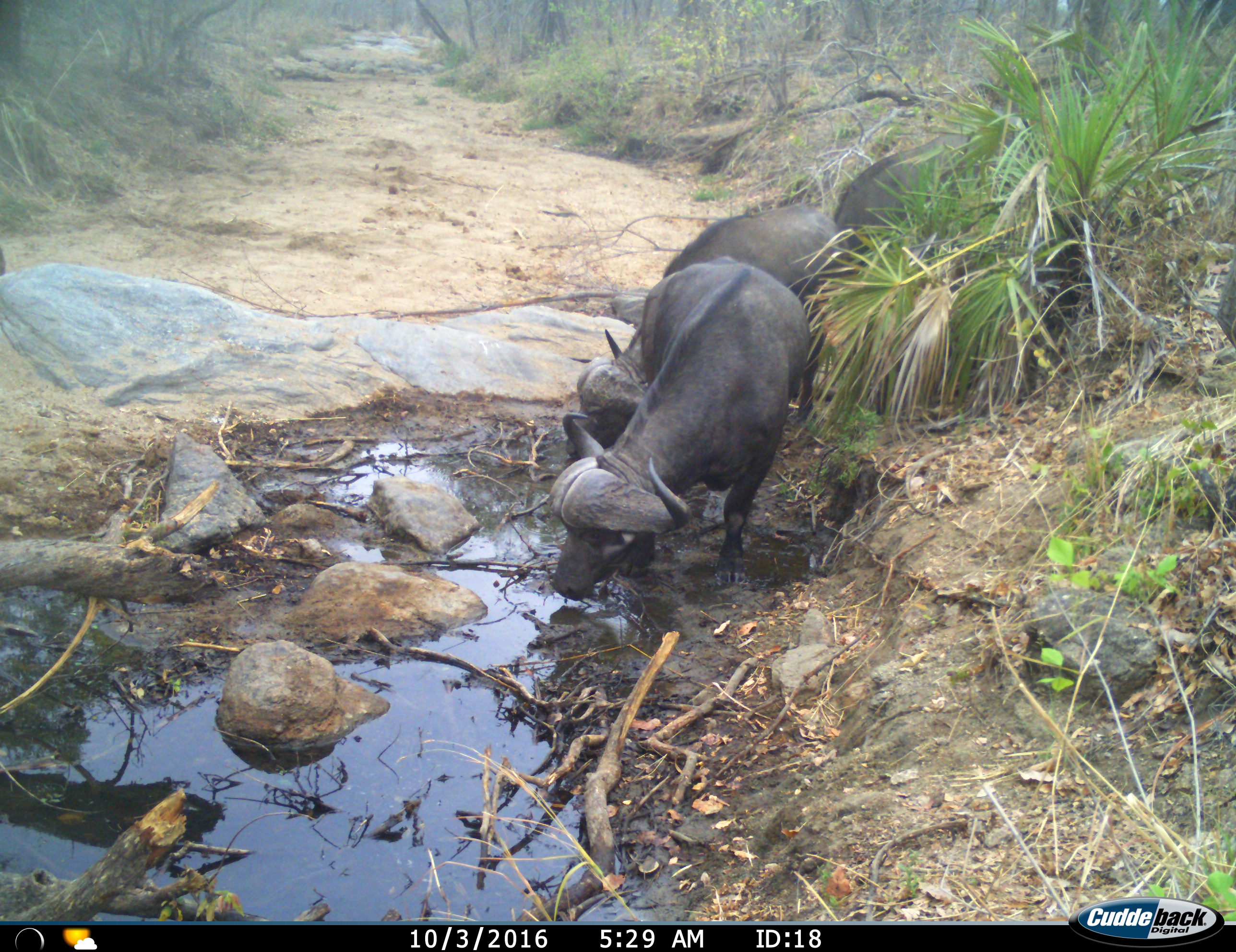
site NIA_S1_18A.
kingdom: Animalia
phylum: Chordata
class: Mammalia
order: Artiodactyla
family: Bovidae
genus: Syncerus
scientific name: Syncerus caffer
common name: african buffalo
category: buffalo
Buffalo (african buffalo) (Syncerus caffer), count 3. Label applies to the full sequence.